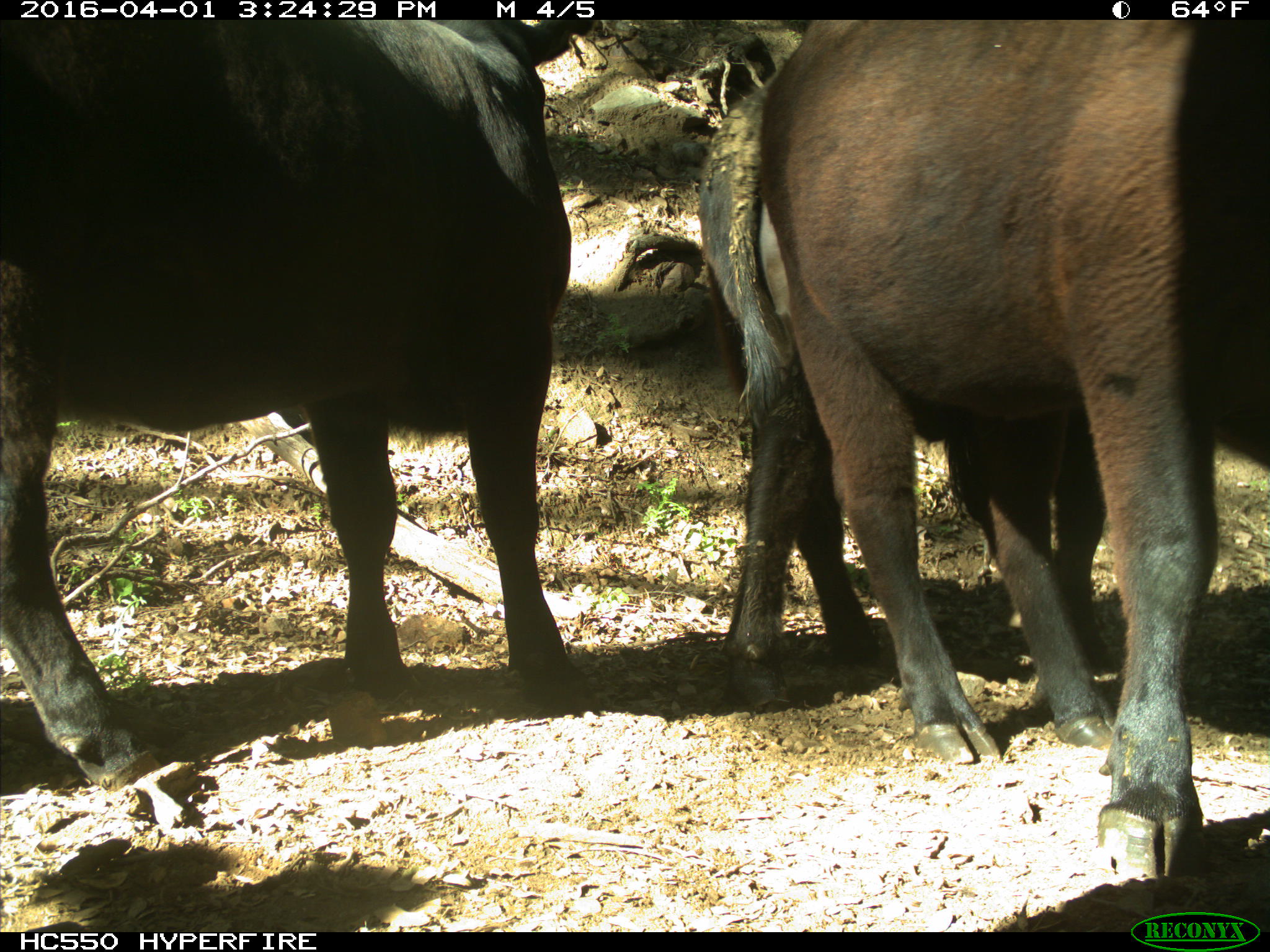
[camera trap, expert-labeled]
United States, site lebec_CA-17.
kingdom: Animalia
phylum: Chordata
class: Mammalia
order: Artiodactyla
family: Bovidae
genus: Bos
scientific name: Bos taurus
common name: domestic cow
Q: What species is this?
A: Bos taurus (domestic cow).